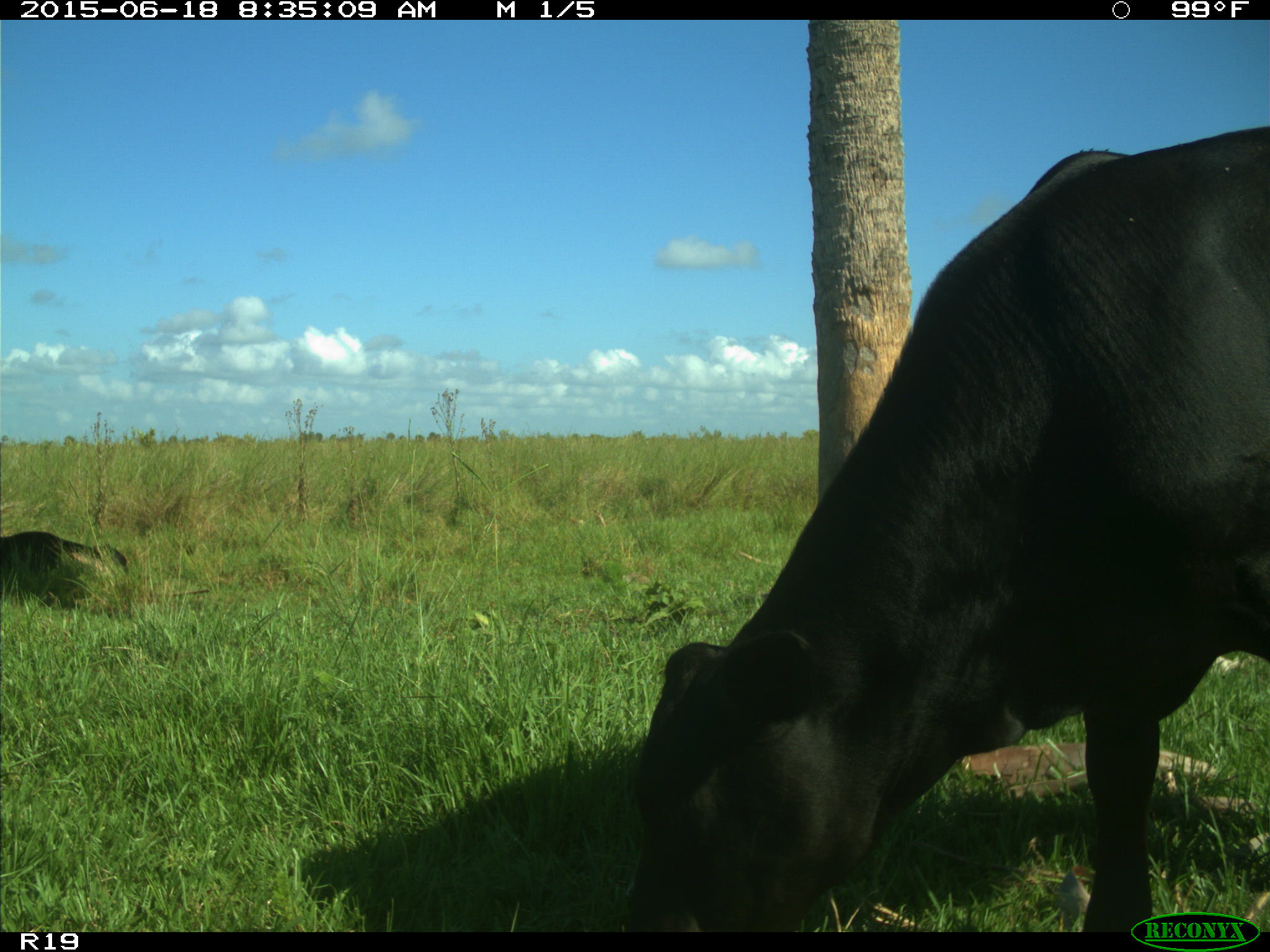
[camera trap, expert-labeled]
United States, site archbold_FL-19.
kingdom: Animalia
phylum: Chordata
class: Mammalia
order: Artiodactyla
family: Bovidae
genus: Bos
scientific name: Bos taurus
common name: domestic cow